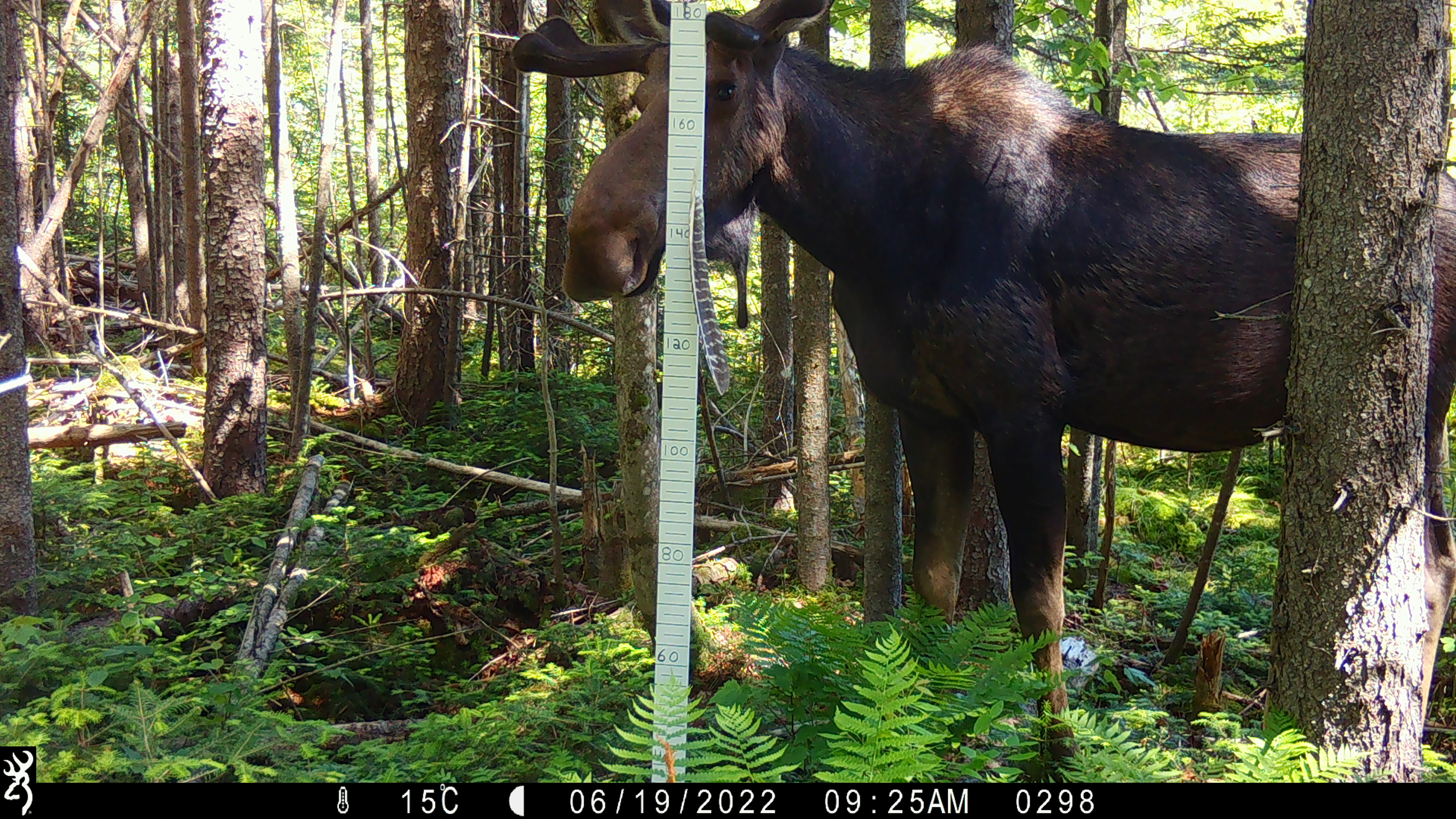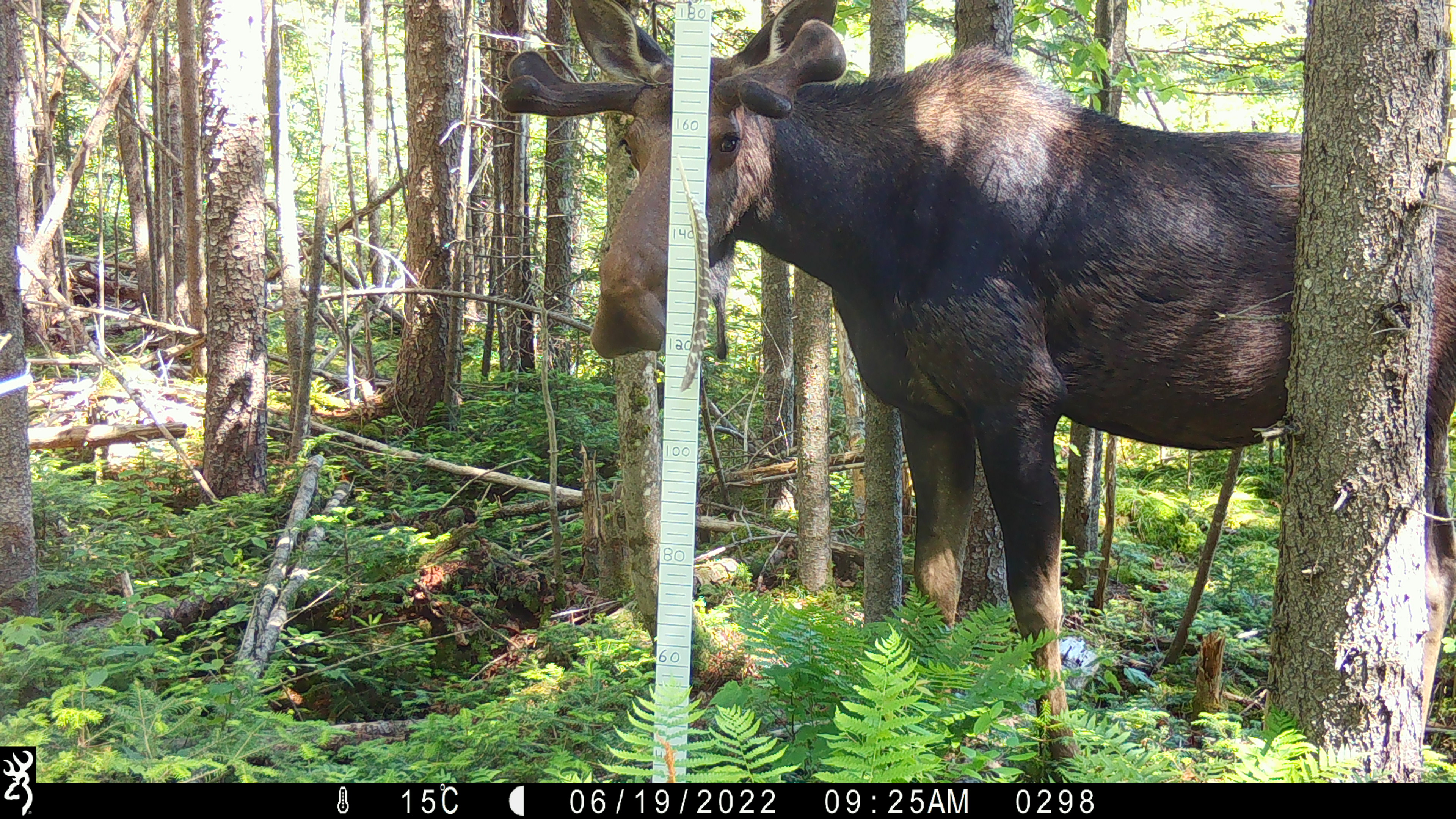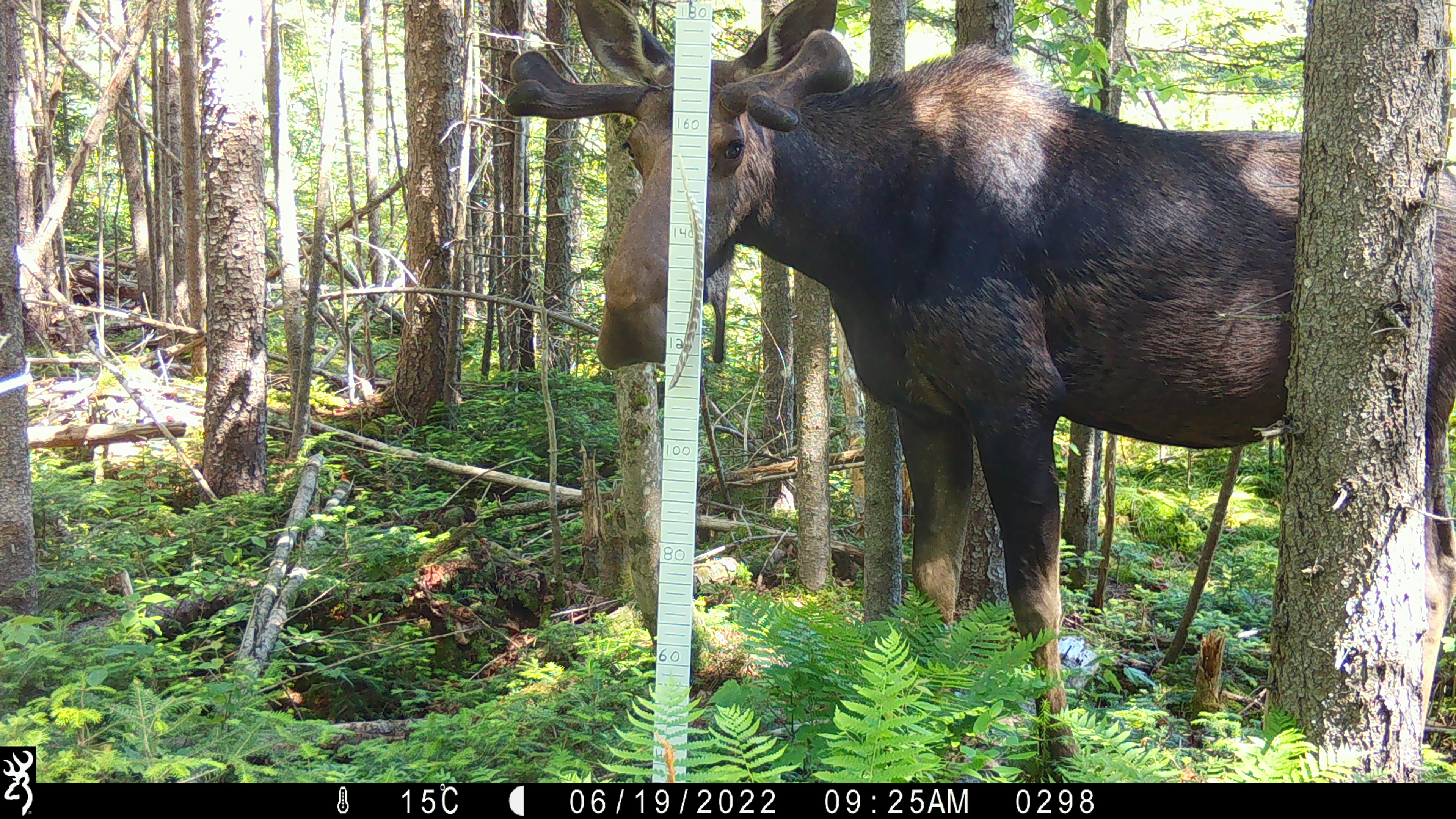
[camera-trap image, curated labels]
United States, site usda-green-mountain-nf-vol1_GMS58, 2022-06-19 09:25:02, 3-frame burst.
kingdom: Animalia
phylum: Chordata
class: Mammalia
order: Artiodactyla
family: Cervidae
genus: Alces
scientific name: Alces alces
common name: moose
Moose (Alces alces).